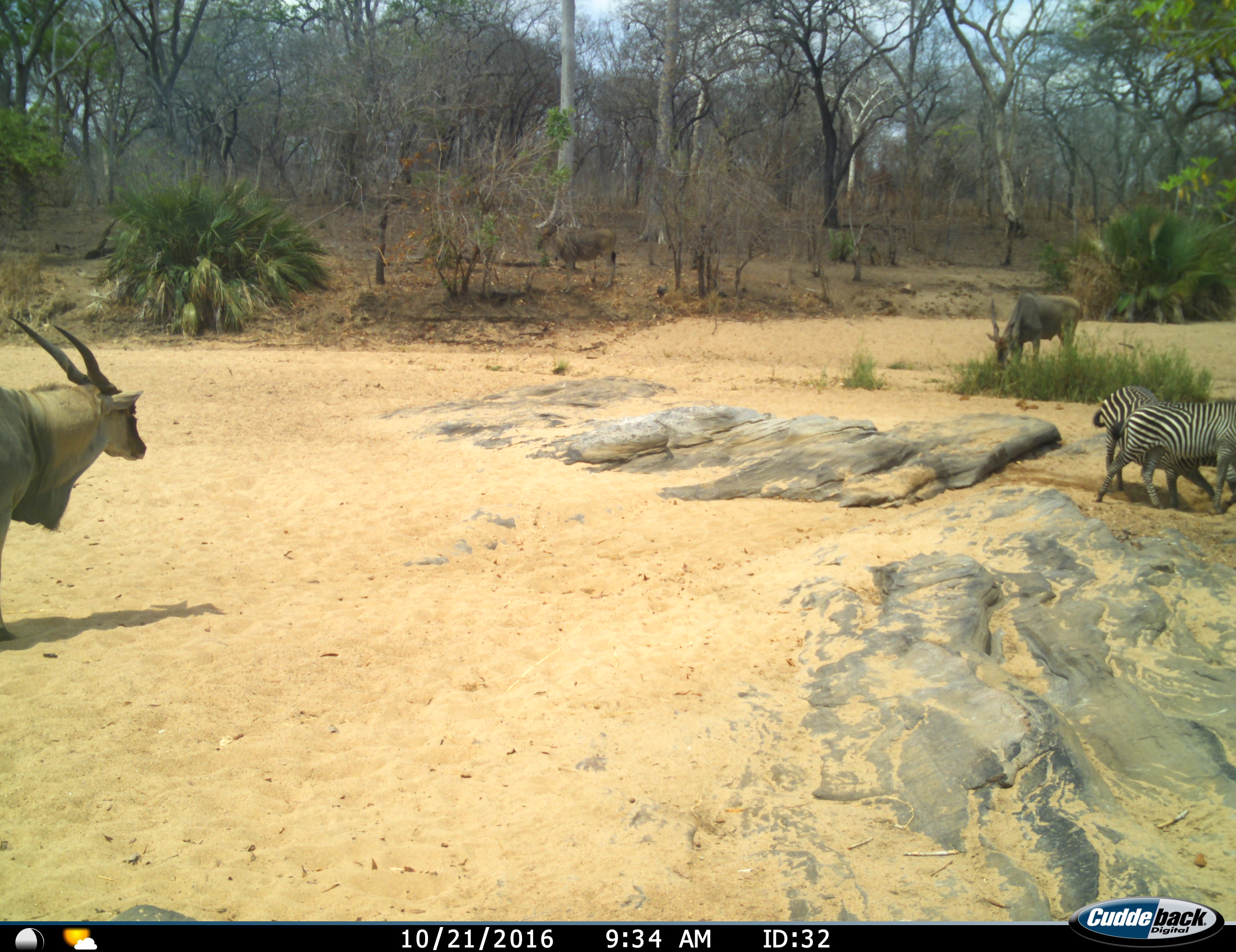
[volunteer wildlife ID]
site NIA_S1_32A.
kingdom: Animalia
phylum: Chordata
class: Mammalia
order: Artiodactyla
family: Bovidae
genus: Tragelaphus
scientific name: Tragelaphus oryx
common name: eland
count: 3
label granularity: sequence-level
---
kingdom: Animalia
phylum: Chordata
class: Mammalia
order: Perissodactyla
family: Equidae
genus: Equus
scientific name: Equus quagga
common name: plains zebra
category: zebraplains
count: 2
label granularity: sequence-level